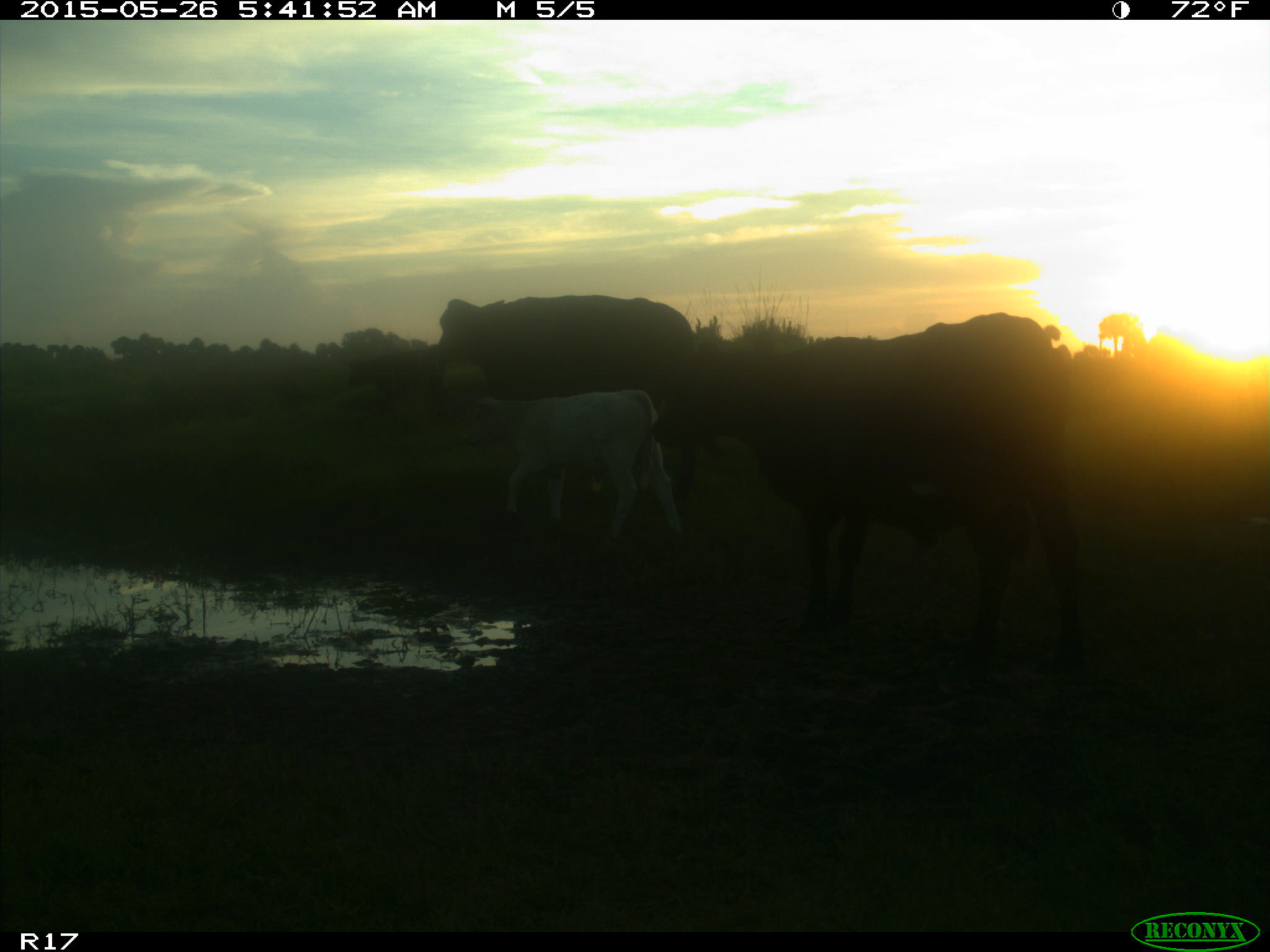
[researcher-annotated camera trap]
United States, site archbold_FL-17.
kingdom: Animalia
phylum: Chordata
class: Mammalia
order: Artiodactyla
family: Bovidae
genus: Bos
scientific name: Bos taurus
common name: domestic cow